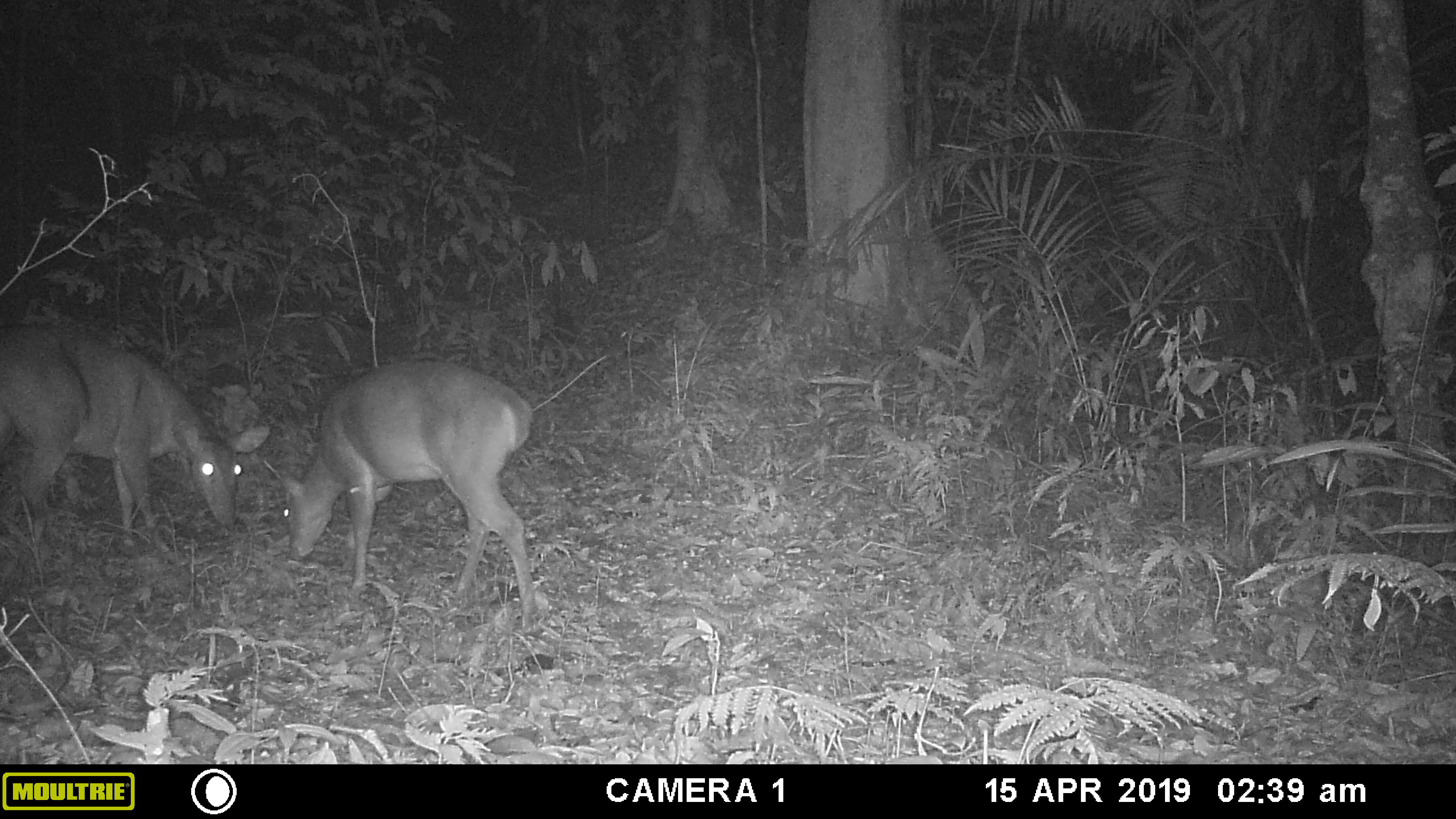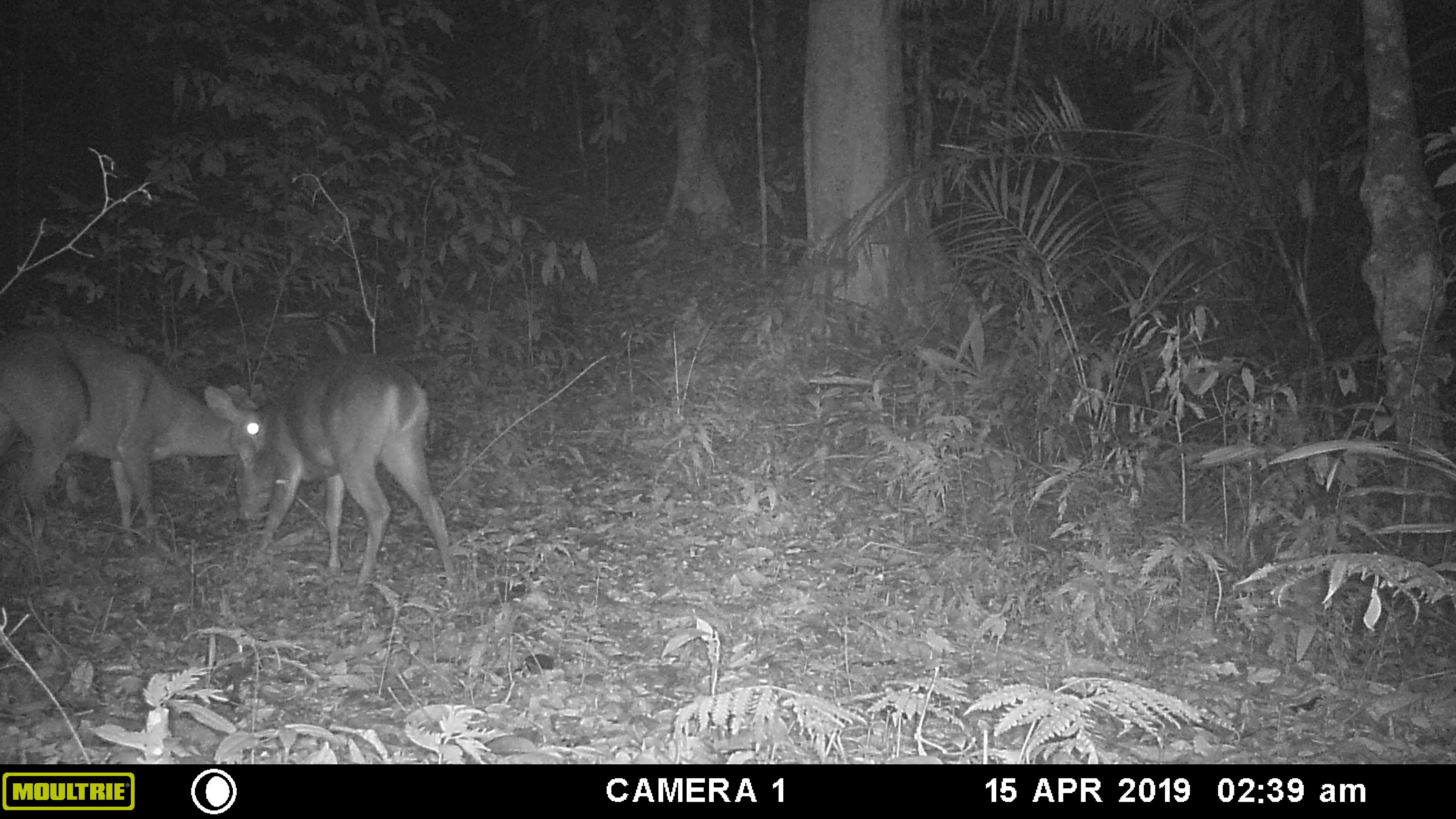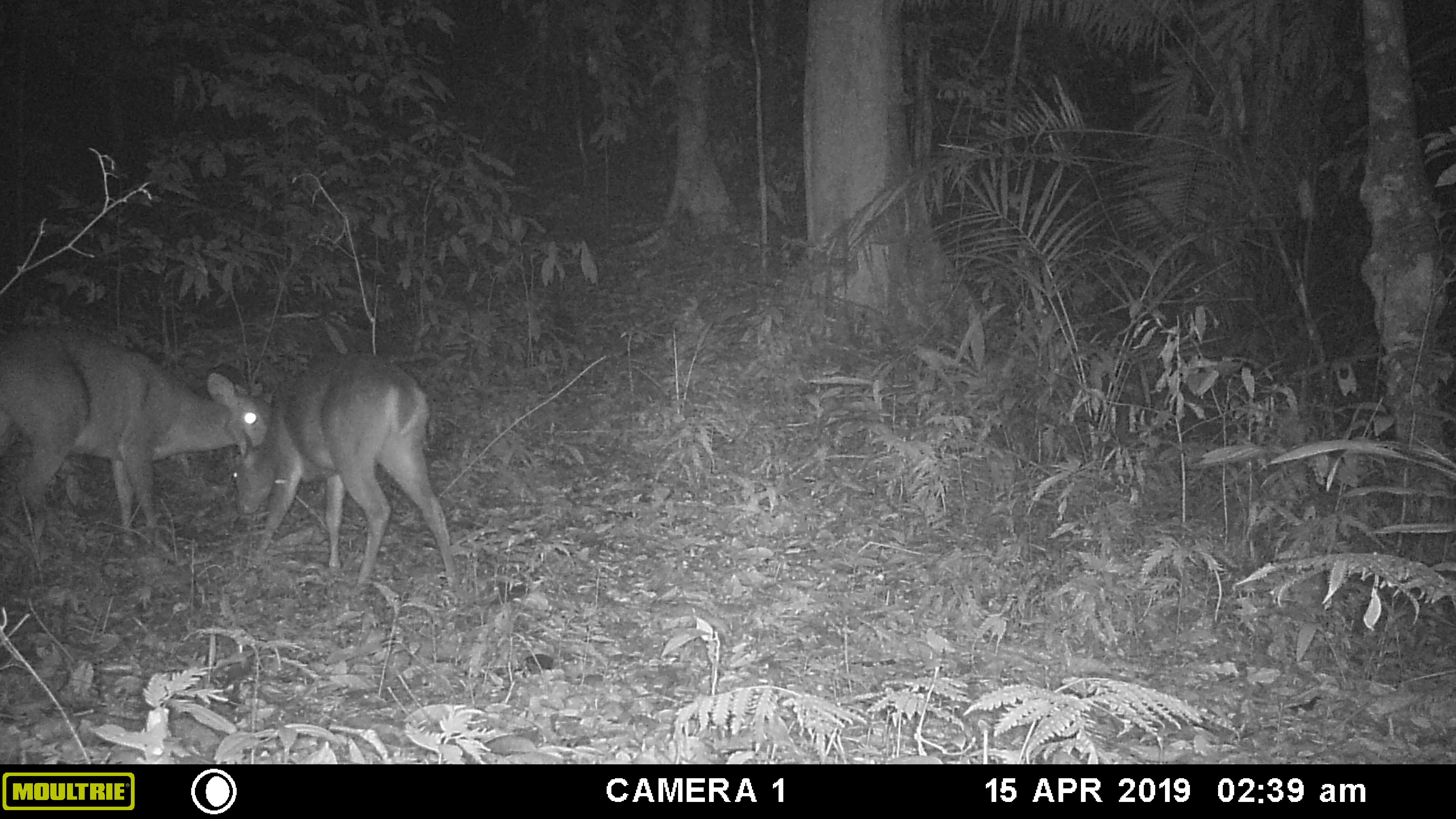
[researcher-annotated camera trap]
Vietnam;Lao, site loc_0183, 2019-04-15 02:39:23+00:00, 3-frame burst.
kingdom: Animalia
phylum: Chordata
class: Mammalia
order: Artiodactyla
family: Cervidae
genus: Muntiacus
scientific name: Muntiacus vuquangensis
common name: large-antlered muntjac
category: large antlered muntjac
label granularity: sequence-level